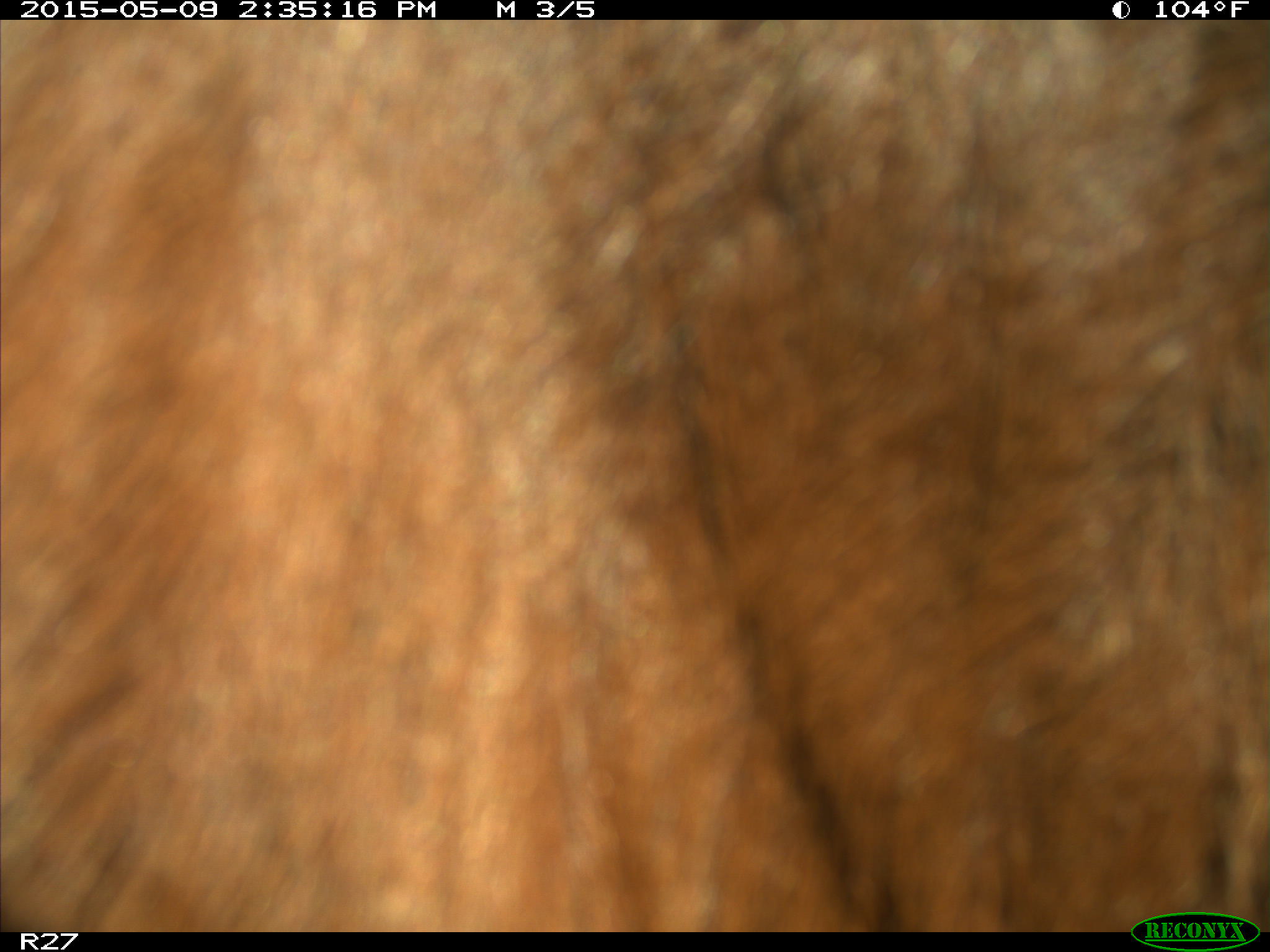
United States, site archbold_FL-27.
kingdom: Animalia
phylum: Chordata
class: Mammalia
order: Artiodactyla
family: Bovidae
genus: Bos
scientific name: Bos taurus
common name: domestic cow